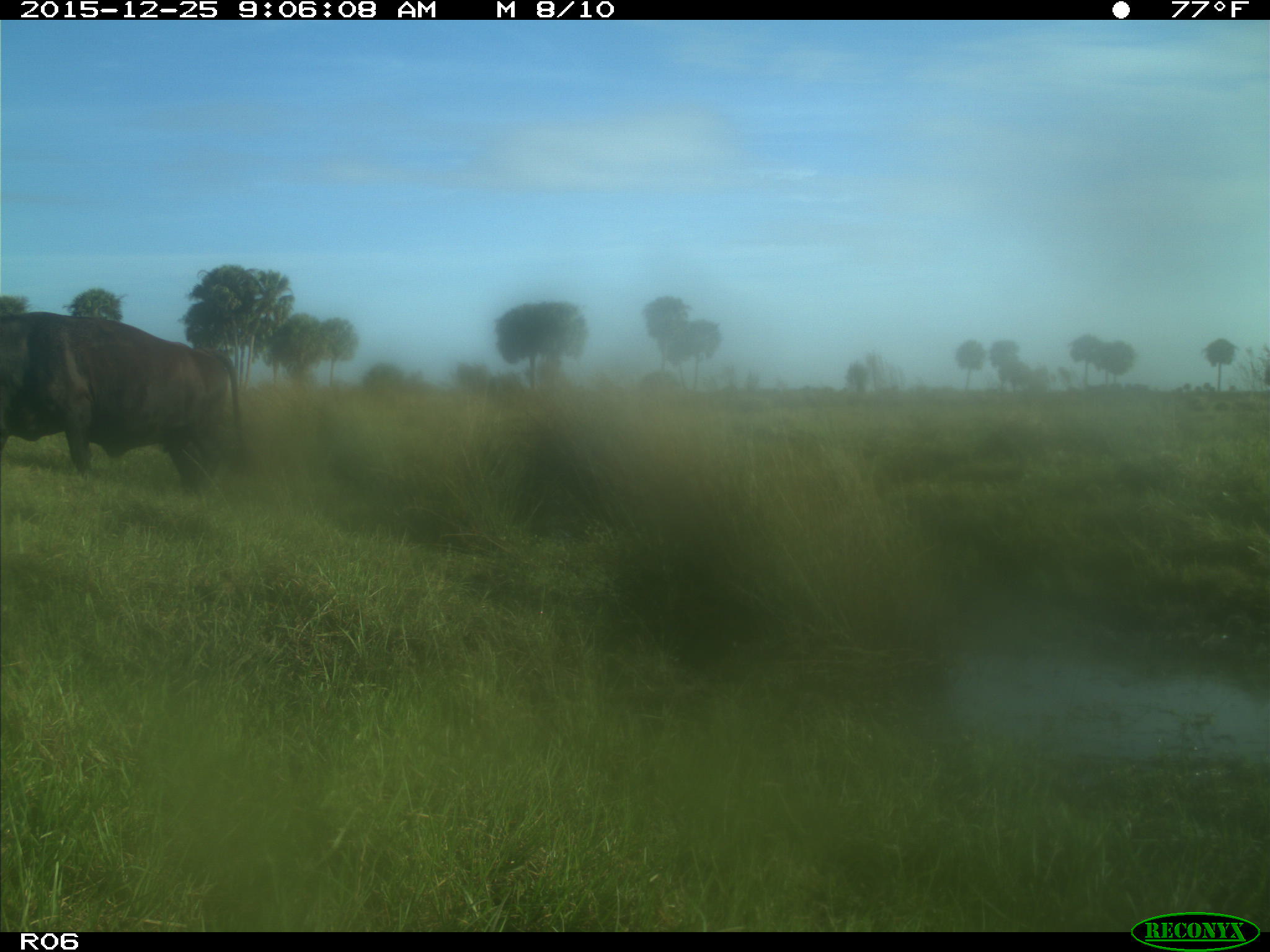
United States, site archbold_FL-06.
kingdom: Animalia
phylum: Chordata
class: Mammalia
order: Artiodactyla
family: Bovidae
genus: Bos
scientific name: Bos taurus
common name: domestic cow